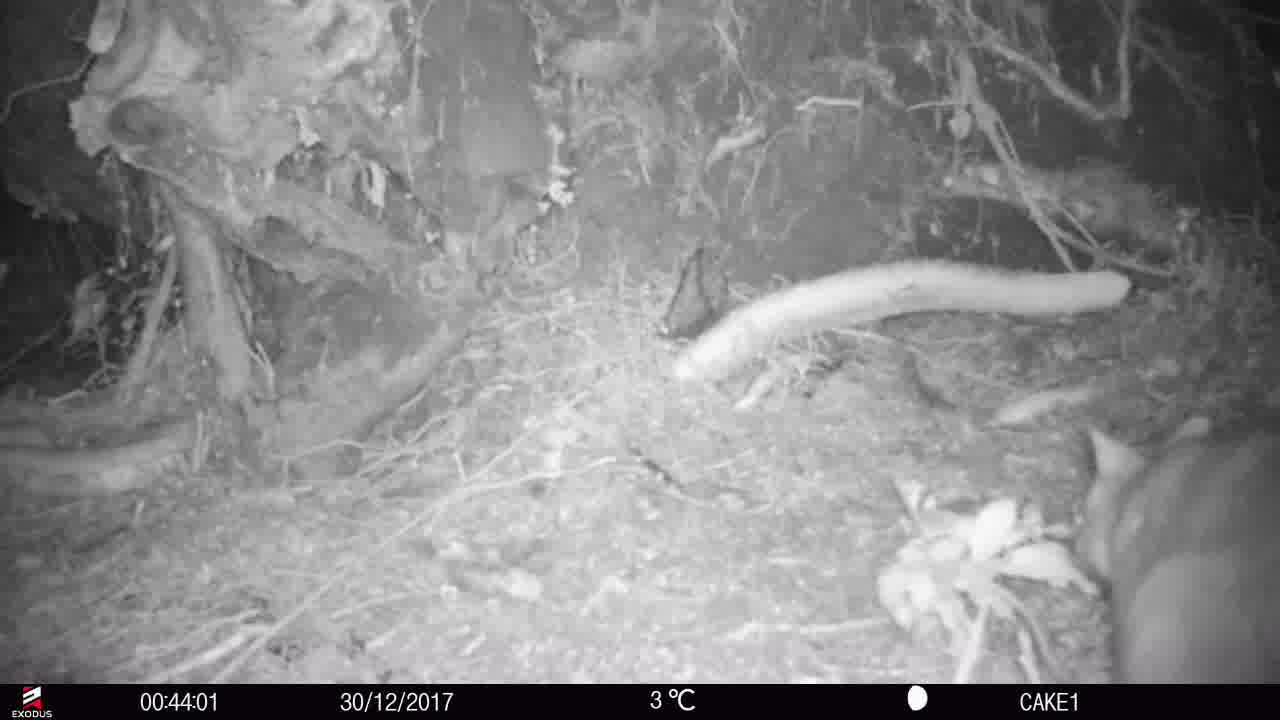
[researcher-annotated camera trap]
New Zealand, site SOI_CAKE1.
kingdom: Animalia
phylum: Chordata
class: Mammalia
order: Diprotodontia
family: Phalangeridae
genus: Trichosurus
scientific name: Trichosurus vulpecula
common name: common brushtail possum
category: possum